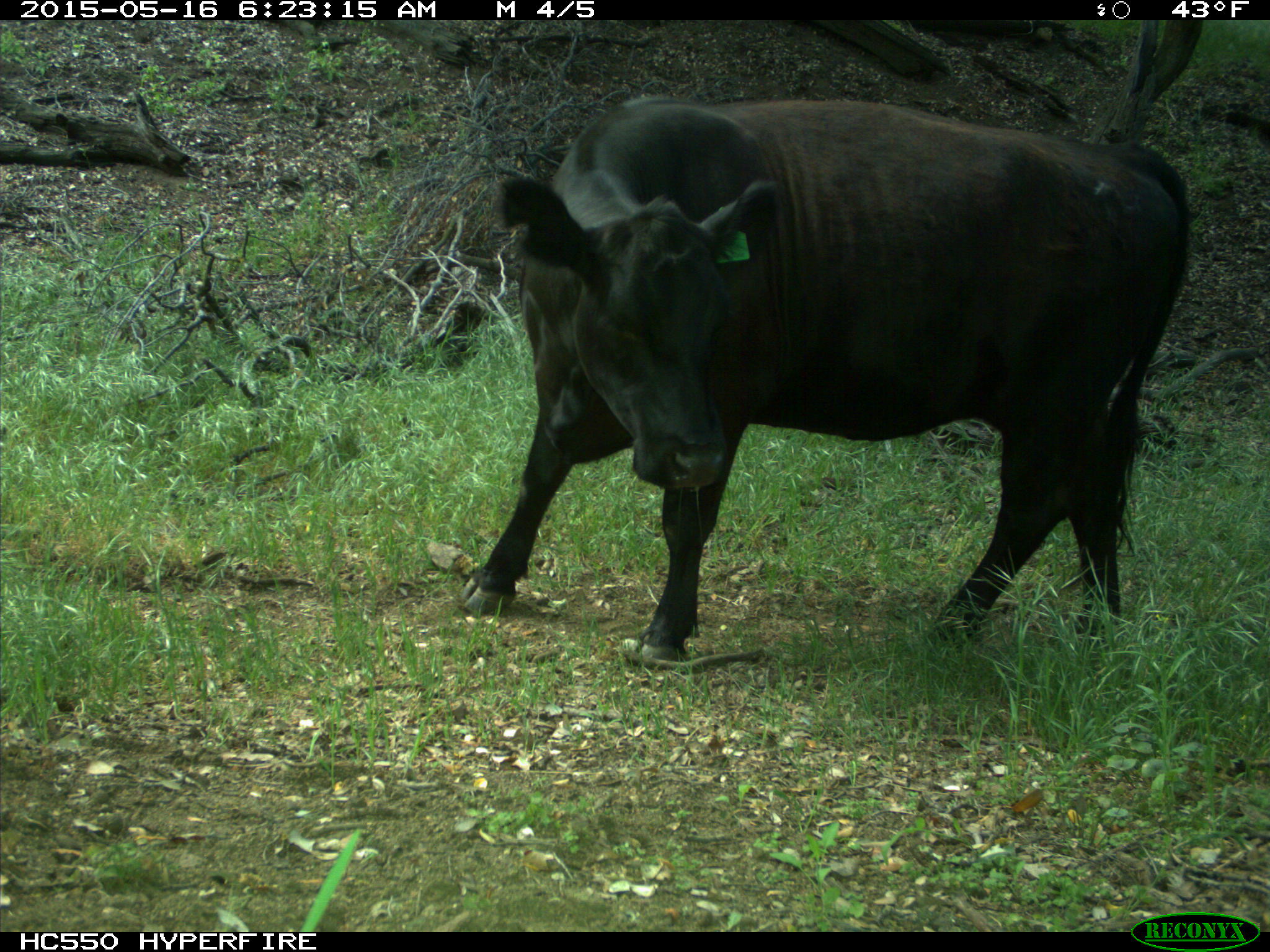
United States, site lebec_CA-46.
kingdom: Animalia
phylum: Chordata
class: Mammalia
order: Artiodactyla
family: Bovidae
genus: Bos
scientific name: Bos taurus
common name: domestic cow